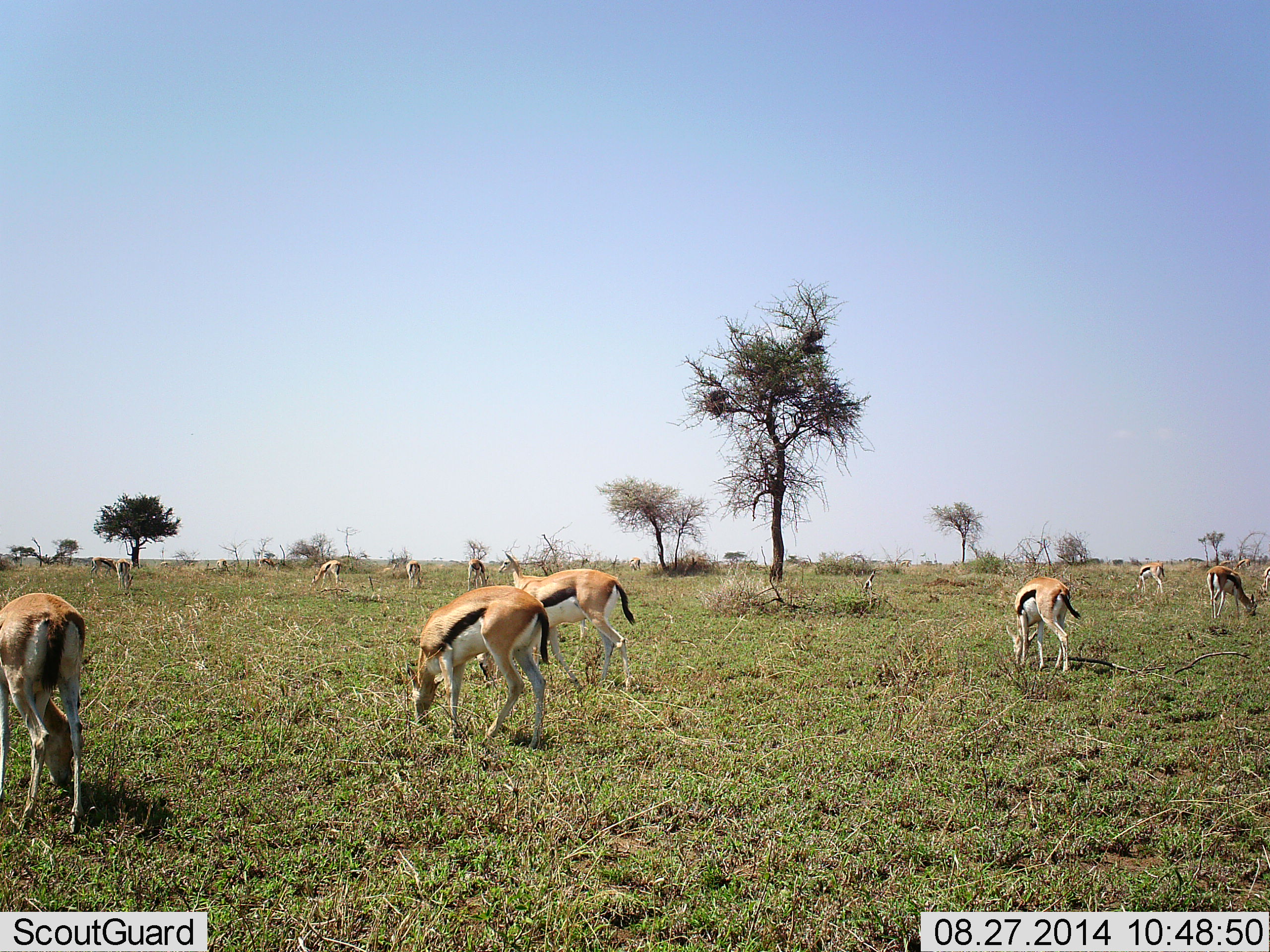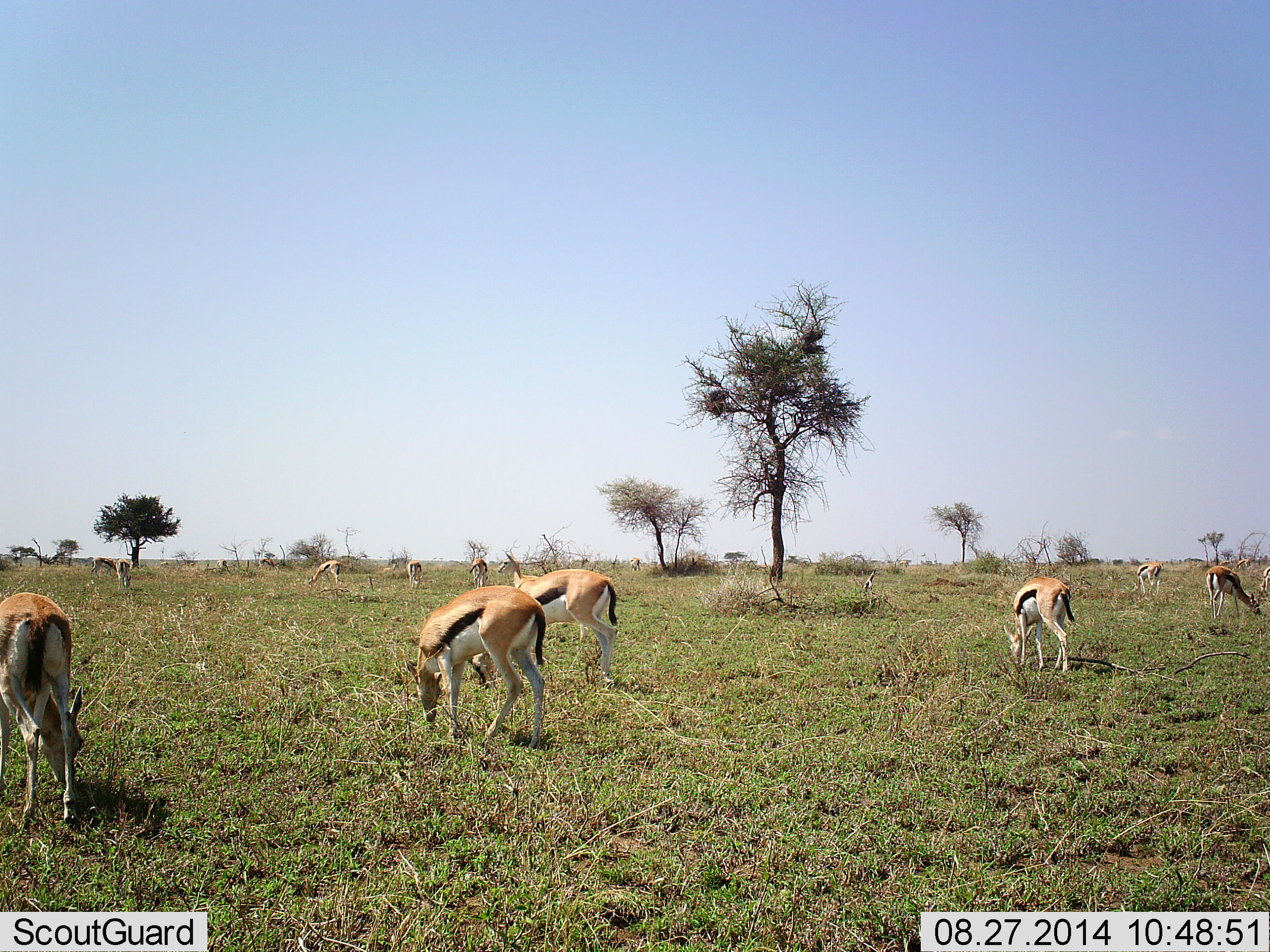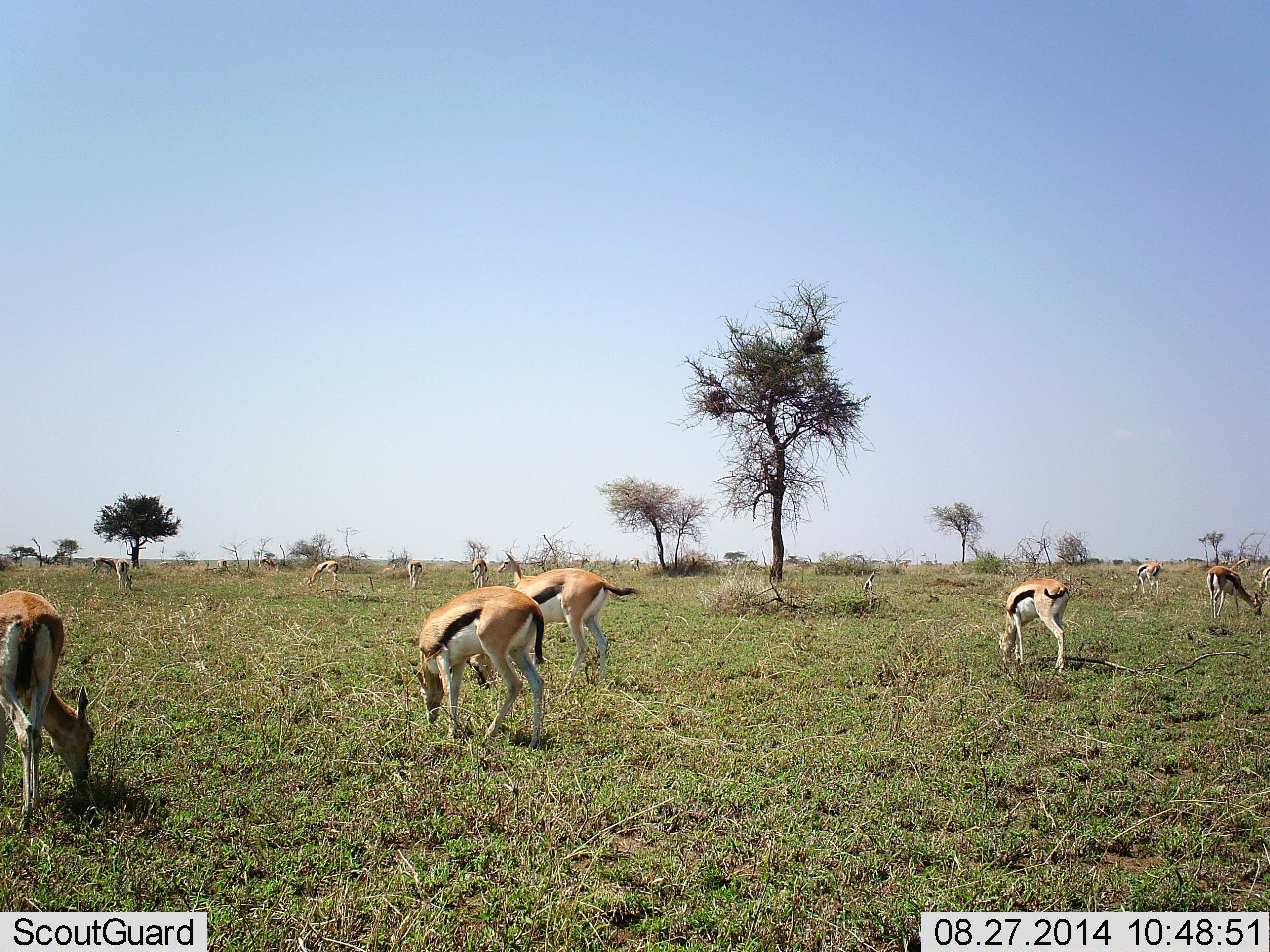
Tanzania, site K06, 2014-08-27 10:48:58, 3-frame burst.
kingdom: Animalia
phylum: Chordata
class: Mammalia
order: Artiodactyla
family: Bovidae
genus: Eudorcas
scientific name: Eudorcas thomsonii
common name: thomson's gazelle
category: gazellethomsons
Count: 11-50.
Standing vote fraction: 20%.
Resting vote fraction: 0%.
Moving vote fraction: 0%.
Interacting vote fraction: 0%.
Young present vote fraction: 0%.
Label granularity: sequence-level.